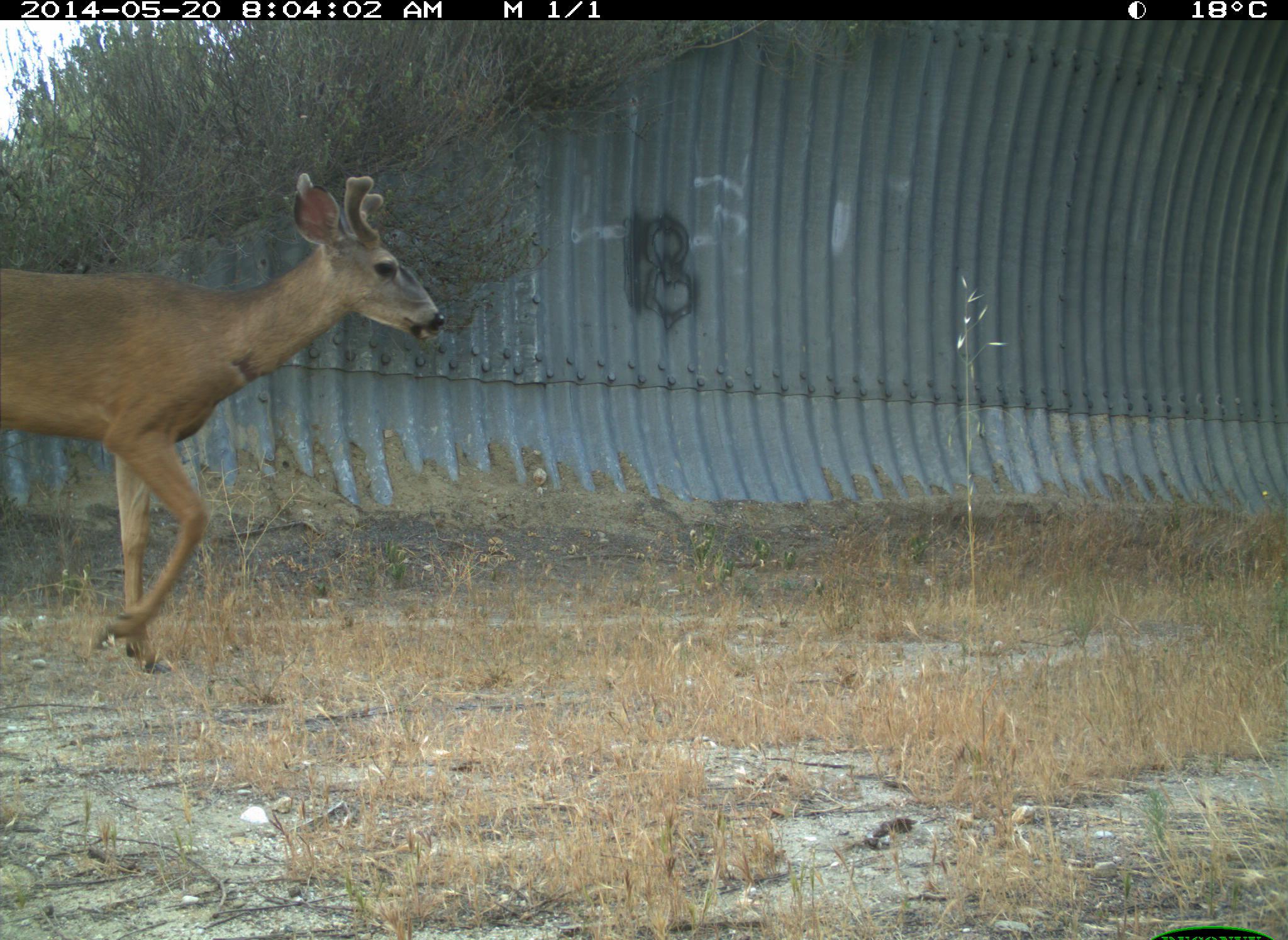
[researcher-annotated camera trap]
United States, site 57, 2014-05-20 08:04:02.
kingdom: Animalia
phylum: Chordata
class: Mammalia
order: Artiodactyla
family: Cervidae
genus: Odocoileus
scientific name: Odocoileus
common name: deer